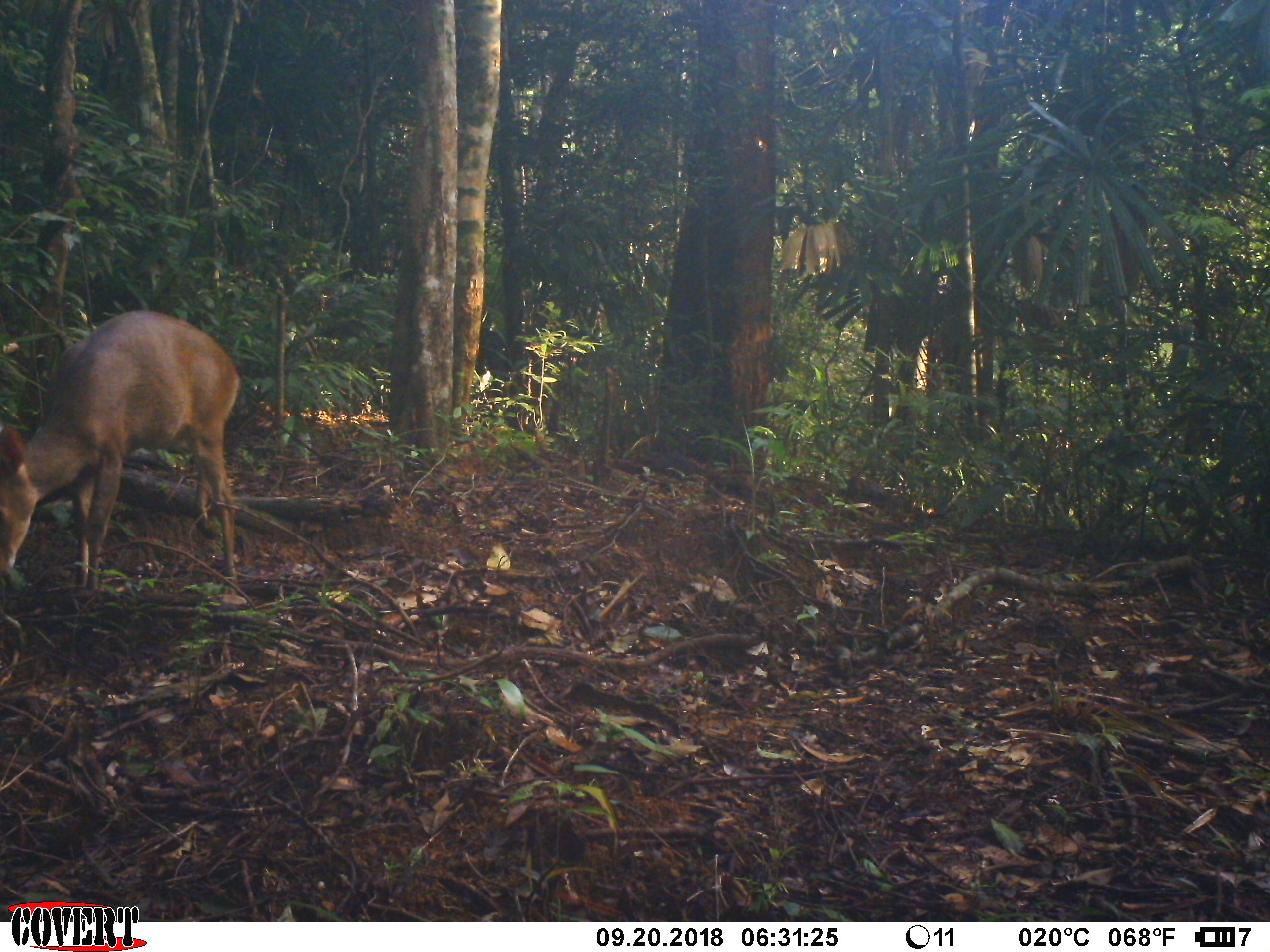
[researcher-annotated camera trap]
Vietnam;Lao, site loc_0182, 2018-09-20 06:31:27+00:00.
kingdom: Animalia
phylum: Chordata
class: Mammalia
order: Artiodactyla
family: Cervidae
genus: Muntiacus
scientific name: Muntiacus vuquangensis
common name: large-antlered muntjac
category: large antlered muntjac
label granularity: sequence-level